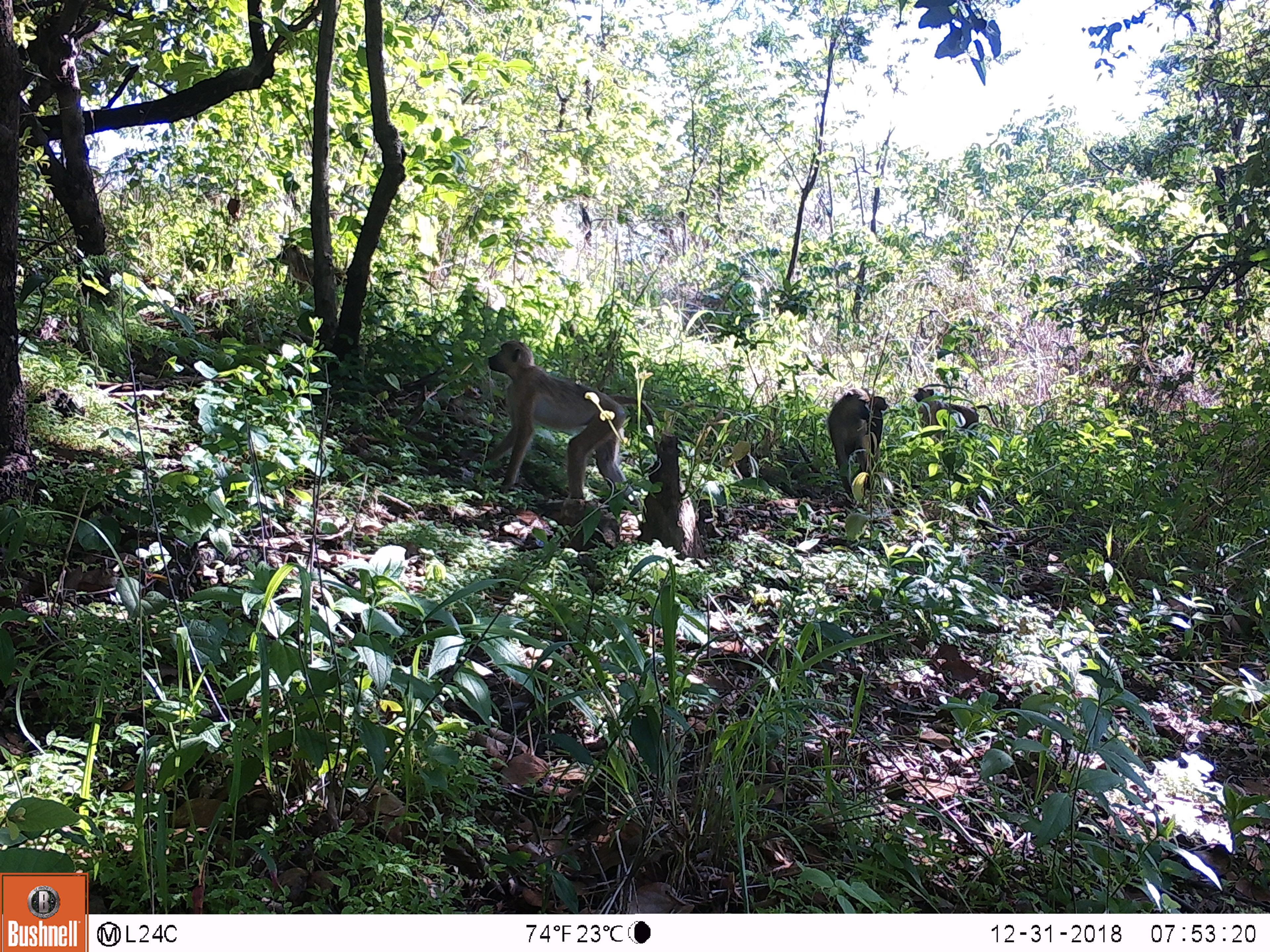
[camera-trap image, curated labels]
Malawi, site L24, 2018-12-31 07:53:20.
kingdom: Animalia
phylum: Chordata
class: Mammalia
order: Primates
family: Cercopithecidae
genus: Papio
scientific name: Papio cynocephalus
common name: yellow baboon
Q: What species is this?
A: Yellow baboon (Papio cynocephalus).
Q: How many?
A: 3.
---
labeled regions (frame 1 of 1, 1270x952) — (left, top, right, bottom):
yellow baboon: (479, 335, 673, 518); (824, 377, 892, 495); (897, 375, 980, 444)